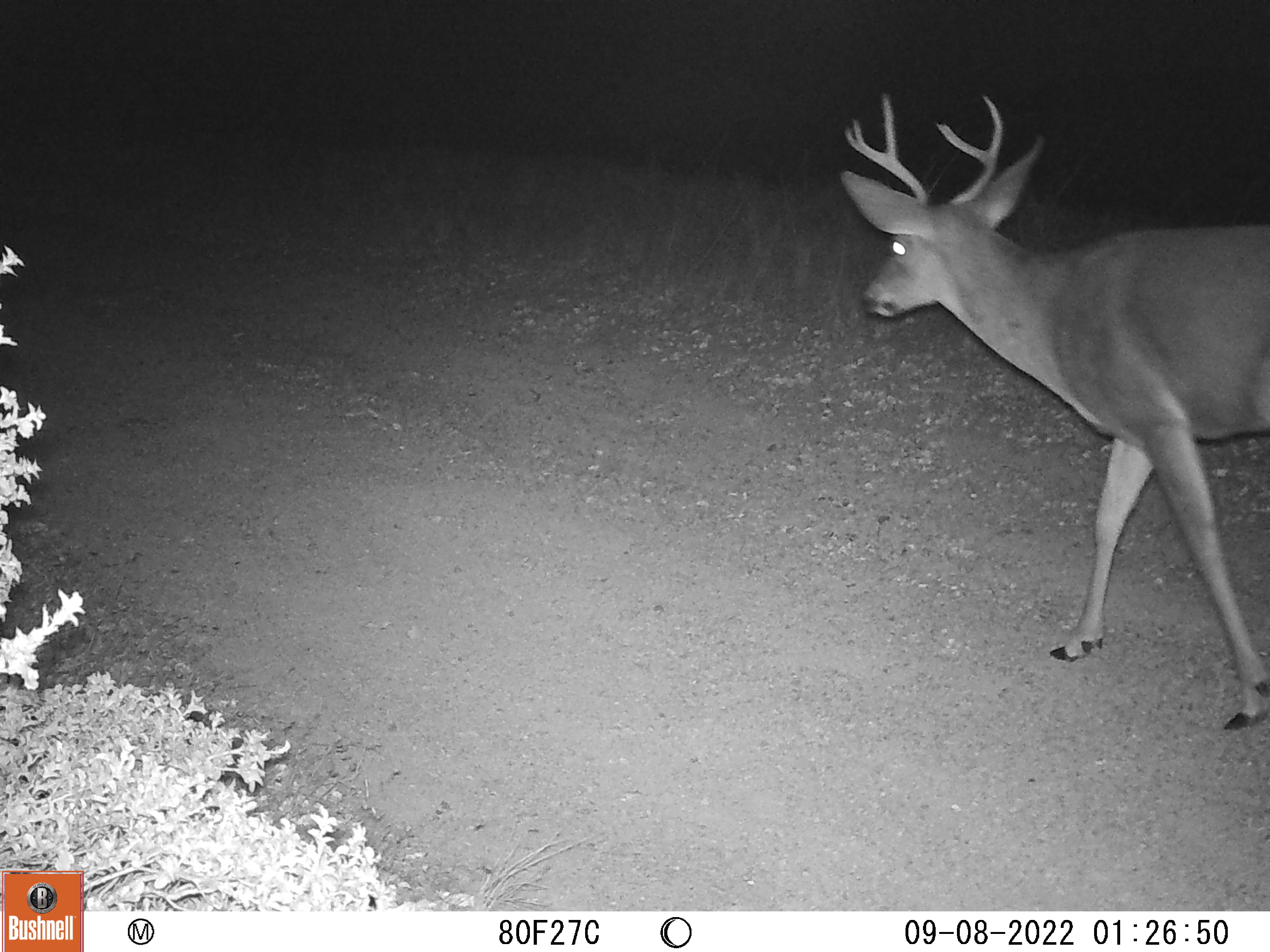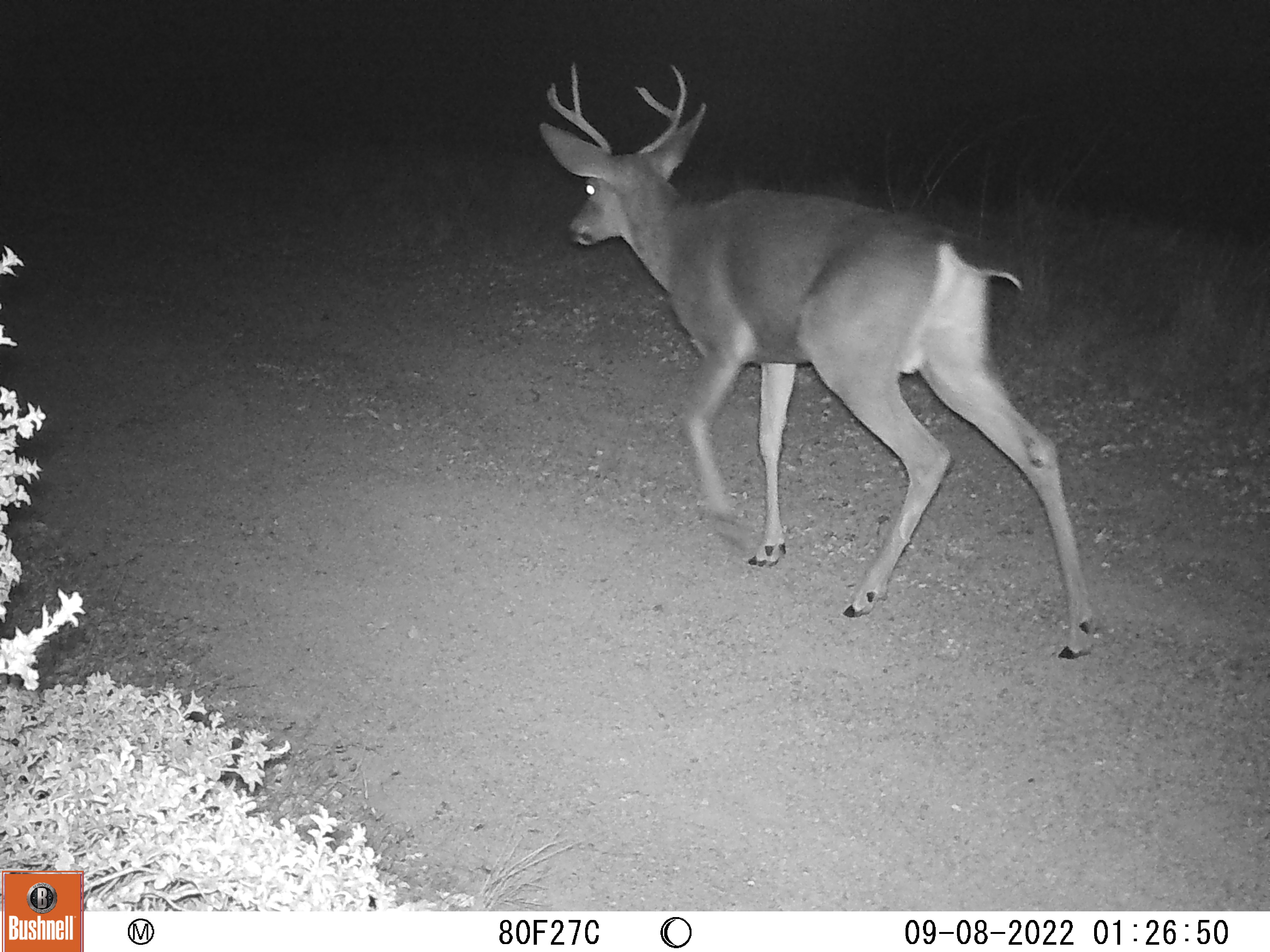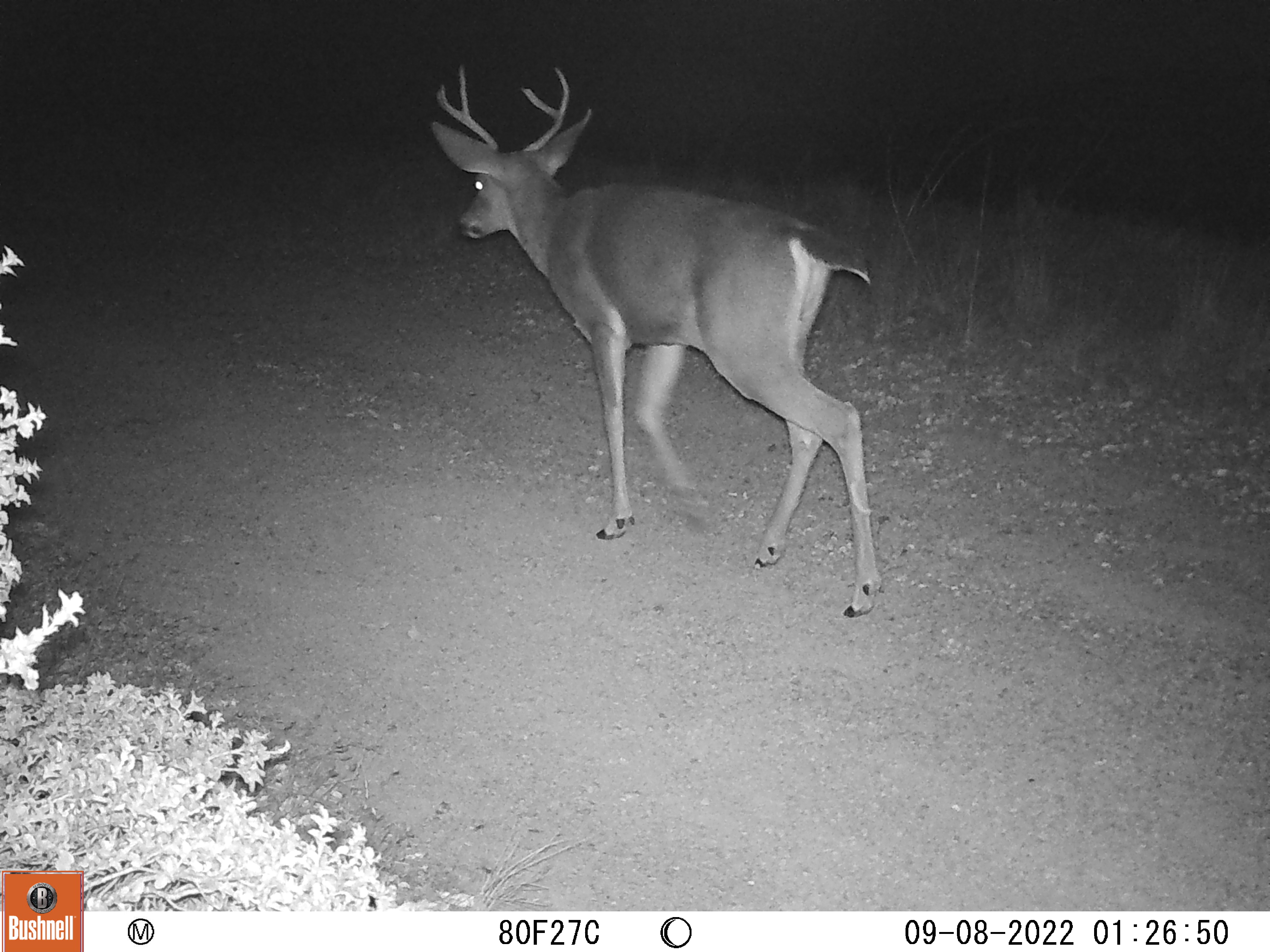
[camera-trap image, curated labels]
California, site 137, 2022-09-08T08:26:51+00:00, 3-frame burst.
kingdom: Animalia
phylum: Chordata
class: Mammalia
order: Artiodactyla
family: Cervidae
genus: Odocoileus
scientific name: Odocoileus hemionus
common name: mule deer